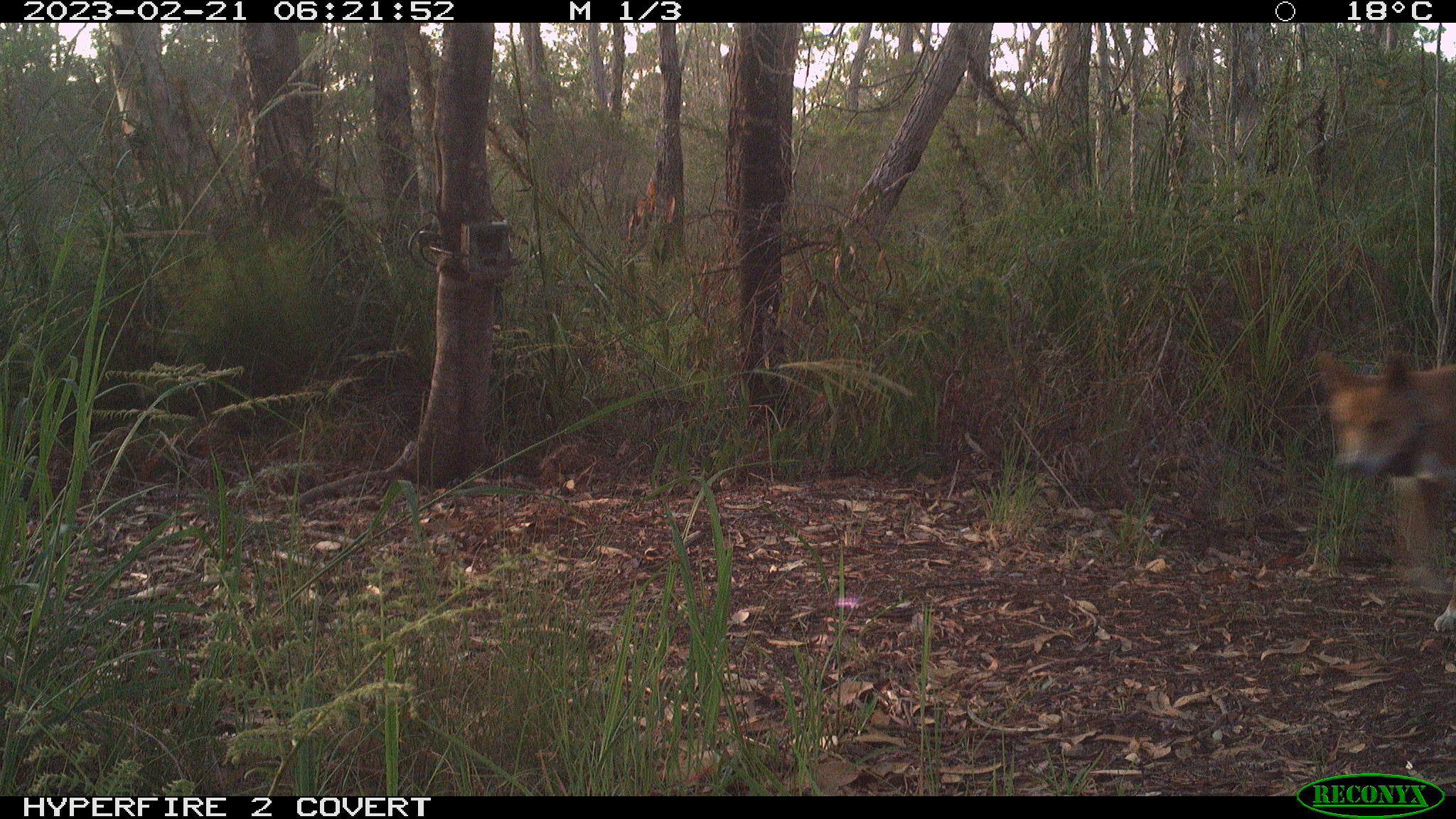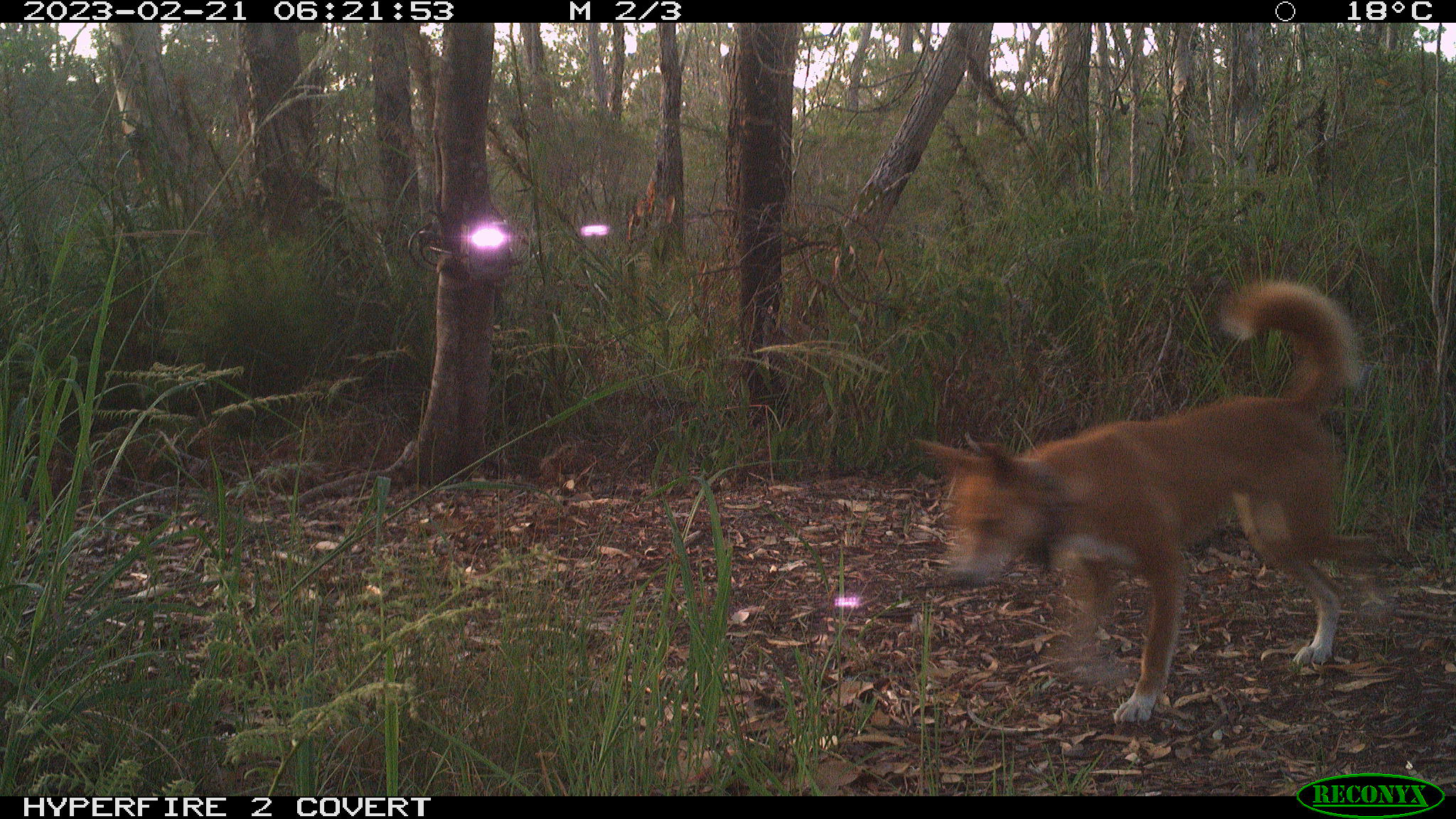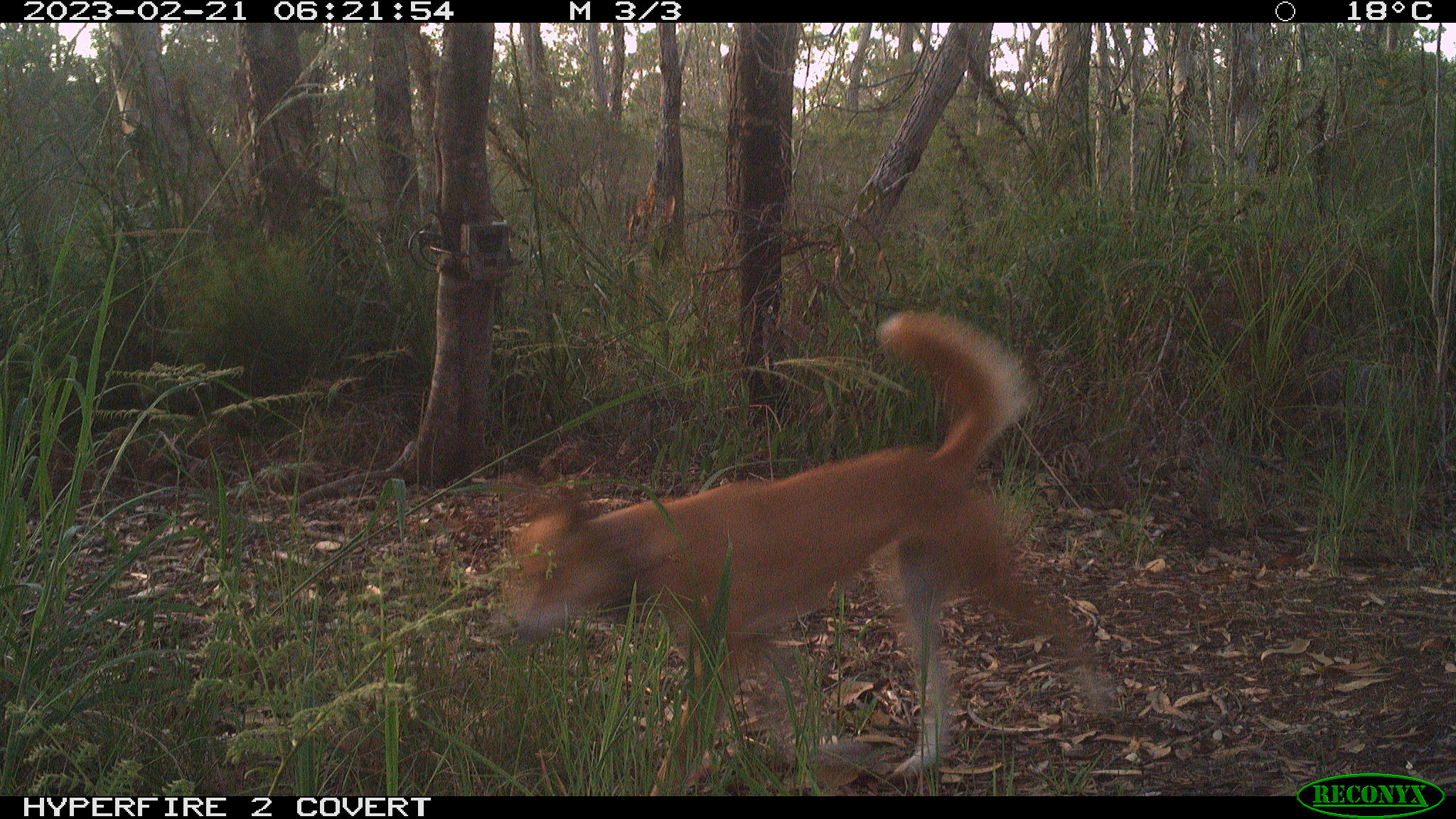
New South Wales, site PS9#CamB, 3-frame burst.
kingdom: Animalia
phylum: Chordata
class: Mammalia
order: Carnivora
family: Canidae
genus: Canis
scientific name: Canis familiaris dingo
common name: dingo